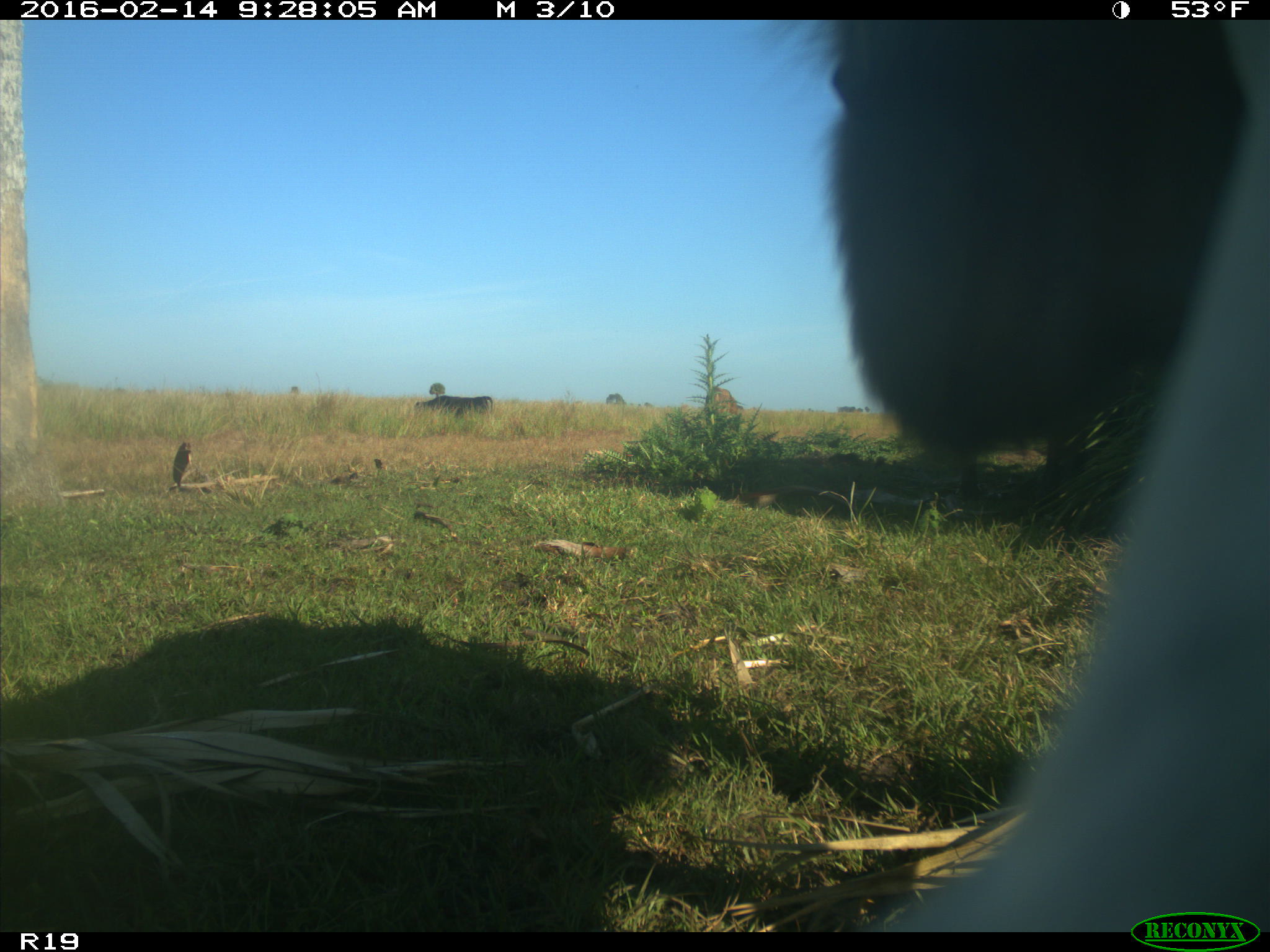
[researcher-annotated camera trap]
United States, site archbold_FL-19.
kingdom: Animalia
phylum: Chordata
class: Mammalia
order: Artiodactyla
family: Bovidae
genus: Bos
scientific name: Bos taurus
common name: domestic cow